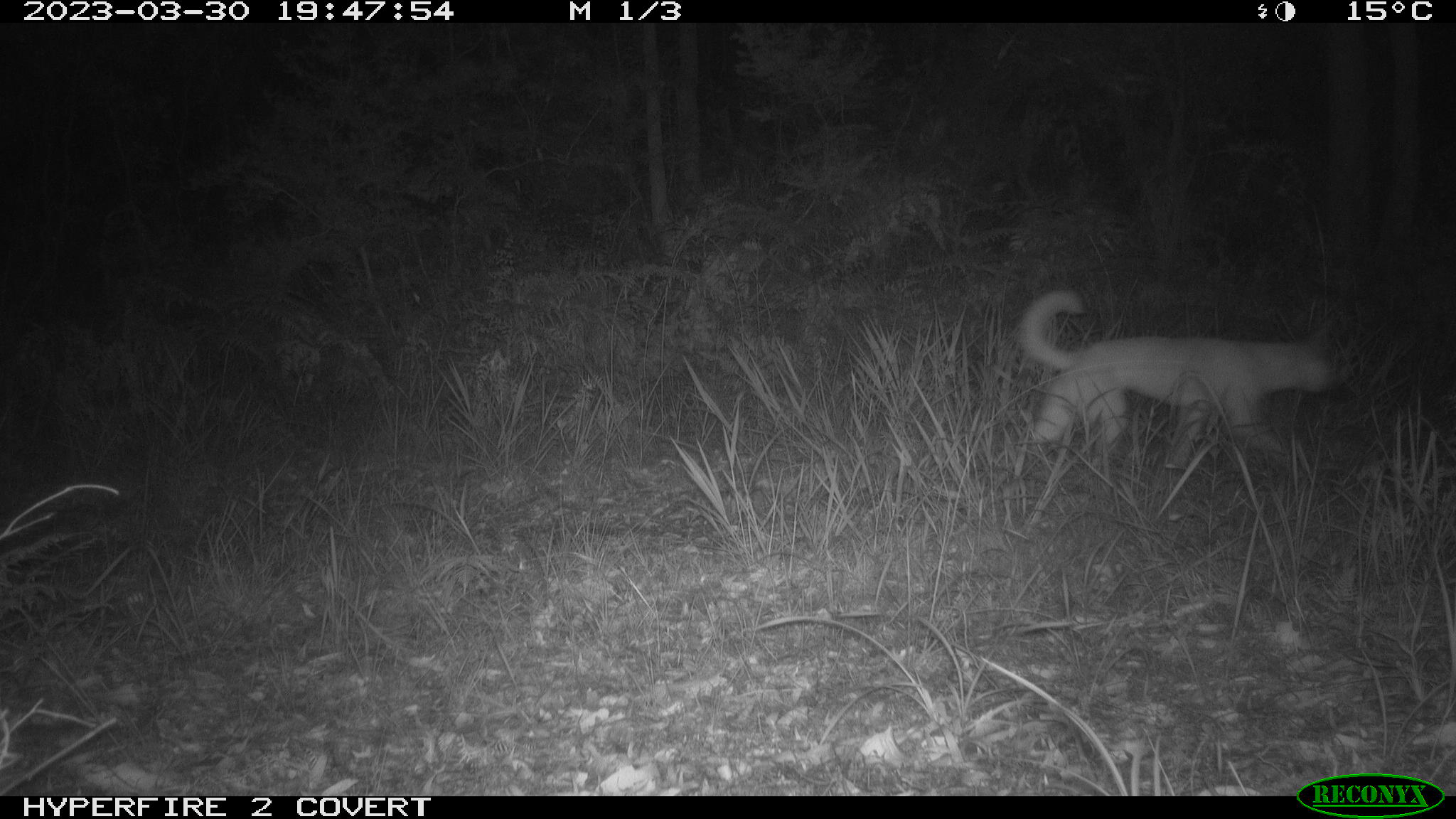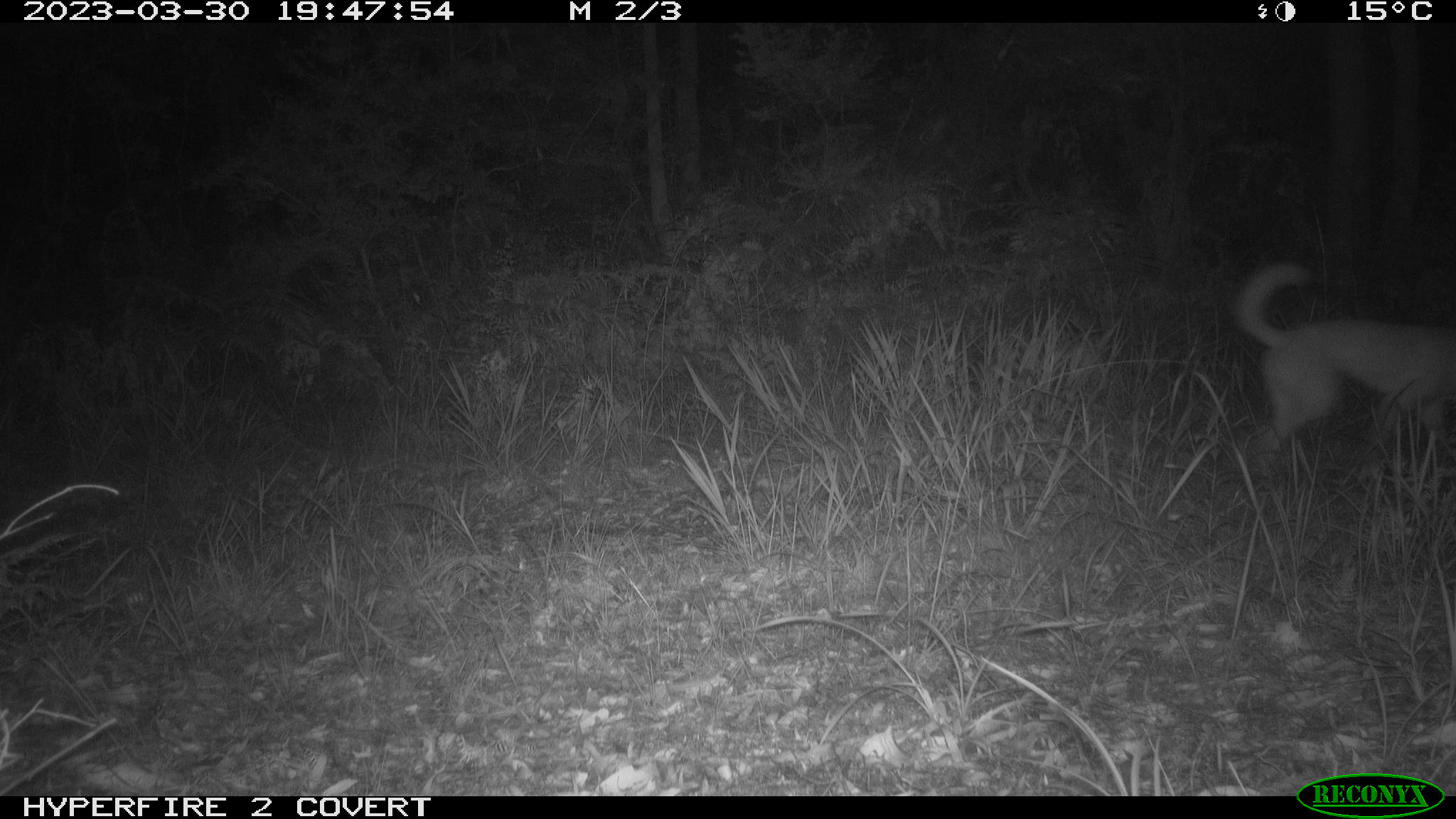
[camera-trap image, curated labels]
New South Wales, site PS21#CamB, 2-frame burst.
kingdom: Animalia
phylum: Chordata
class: Mammalia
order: Carnivora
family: Canidae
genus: Canis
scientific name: Canis familiaris dingo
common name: dingo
Dingo (Canis familiaris dingo).